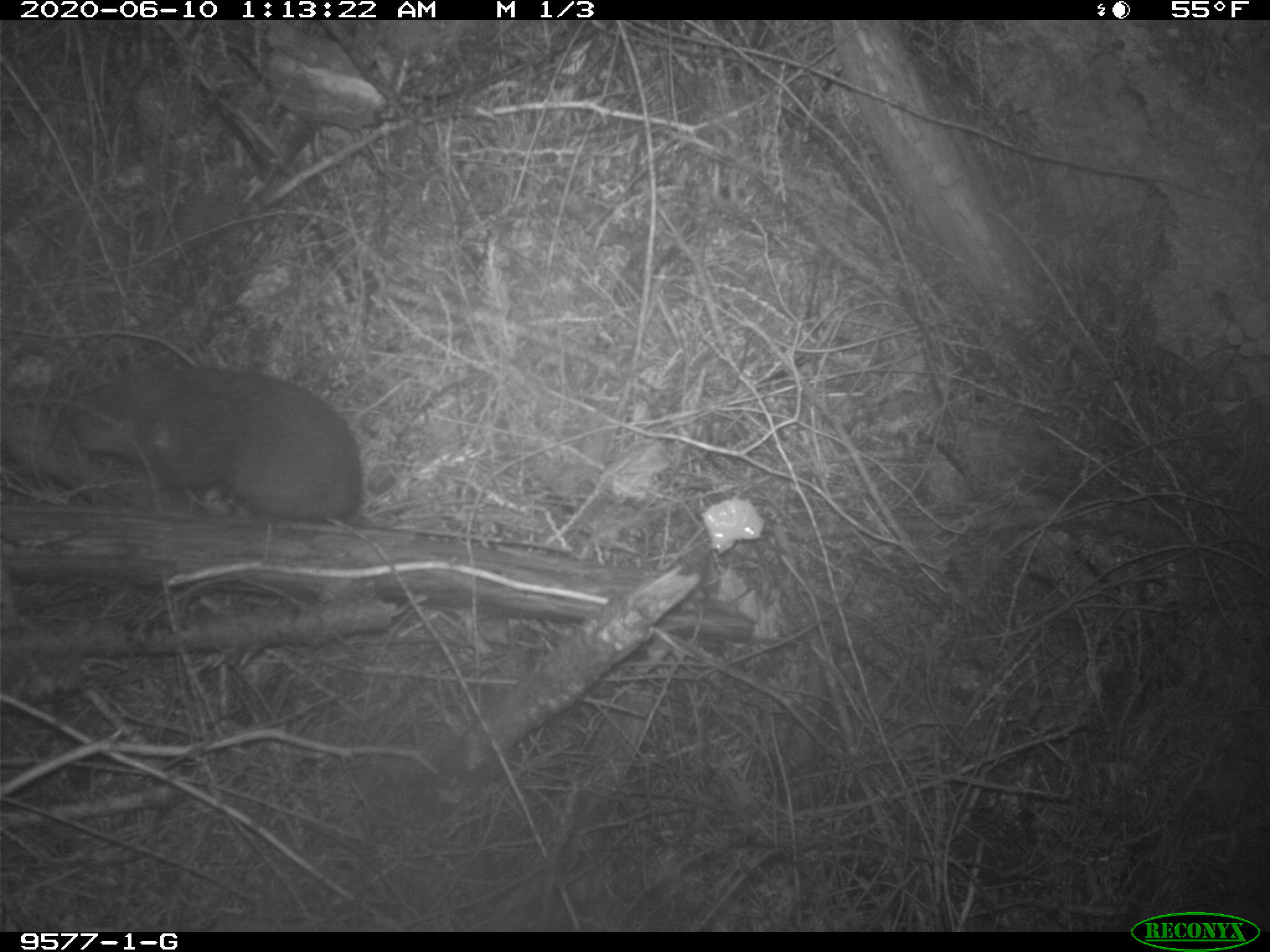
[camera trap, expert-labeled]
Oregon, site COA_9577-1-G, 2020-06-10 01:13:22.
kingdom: Animalia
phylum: Chordata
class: Mammalia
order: Rodentia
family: Aplodontiidae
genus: Aplodontia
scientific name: Aplodontia rufa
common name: mountain beaver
Mountain beaver (Aplodontia rufa).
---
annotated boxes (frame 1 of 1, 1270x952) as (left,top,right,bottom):
mountain beaver: (67,342,373,527)